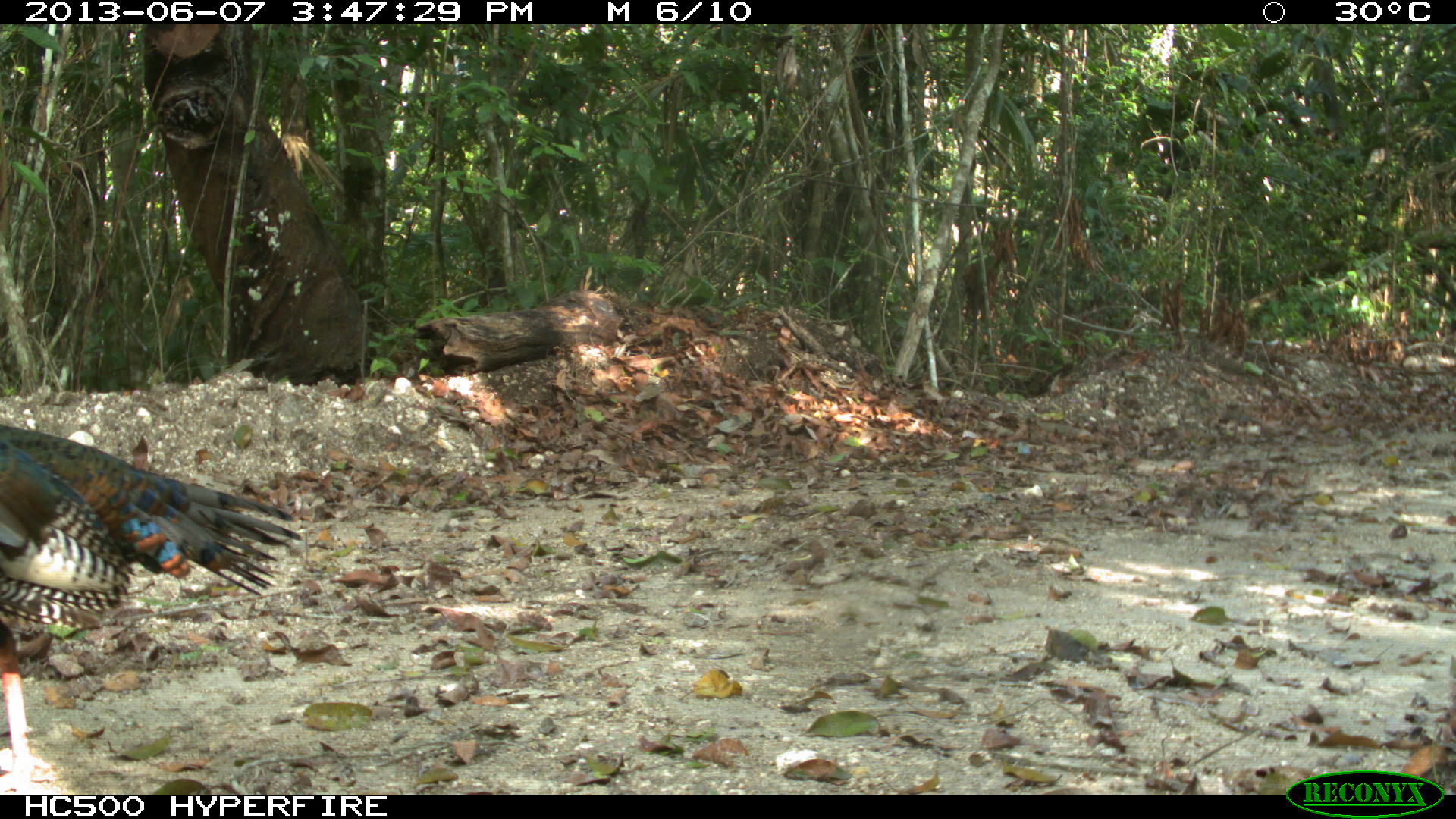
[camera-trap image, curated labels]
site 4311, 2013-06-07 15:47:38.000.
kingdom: Animalia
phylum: Chordata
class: Aves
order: Galliformes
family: Phasianidae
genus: Meleagris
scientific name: Meleagris ocellata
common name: ocellated turkey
Meleagris ocellata (ocellated turkey), count 1, sex male.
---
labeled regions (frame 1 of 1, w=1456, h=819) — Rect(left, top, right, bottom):
meleagris ocellata: Rect(0, 424, 302, 794)